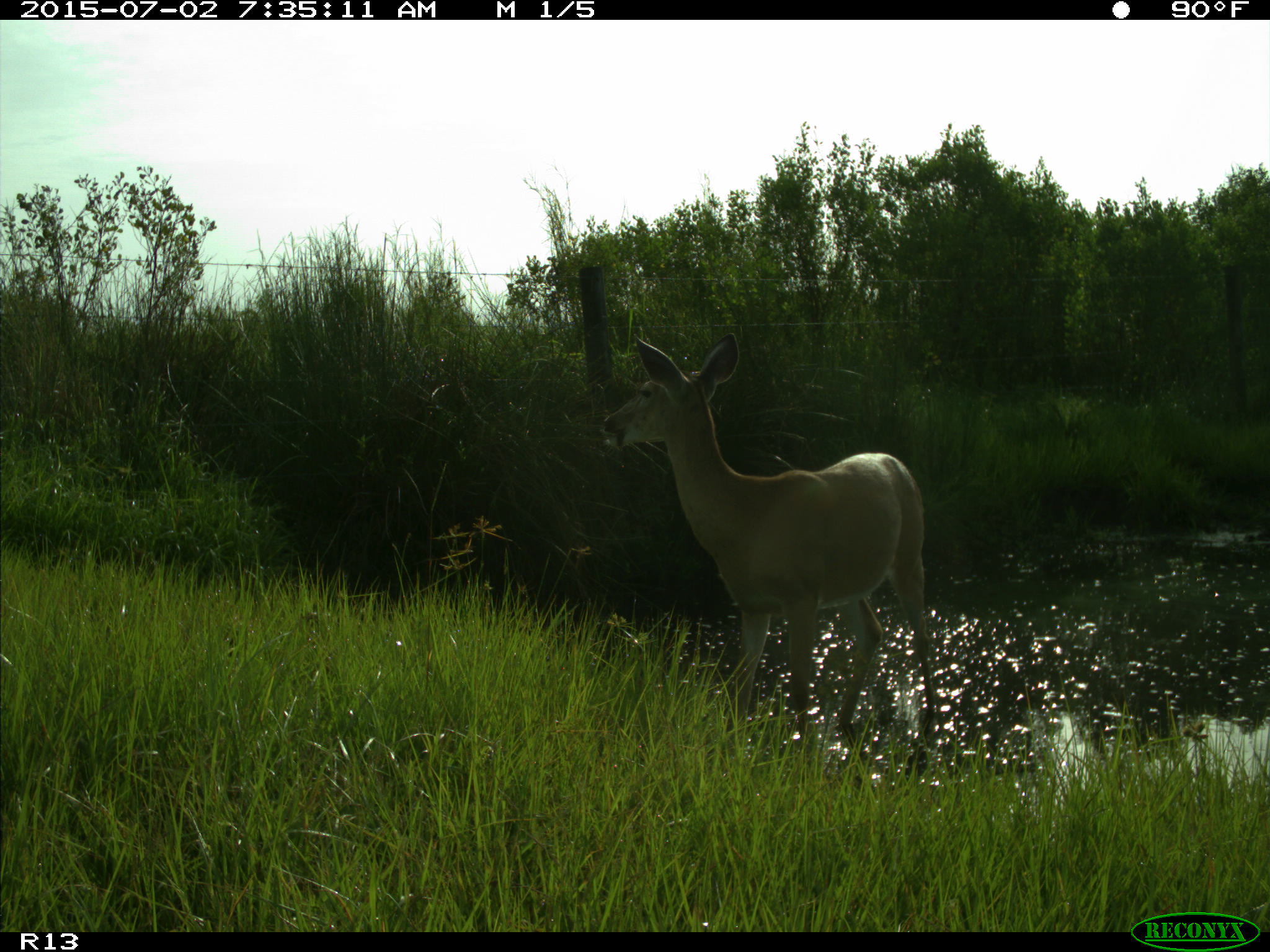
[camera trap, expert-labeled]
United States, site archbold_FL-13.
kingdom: Animalia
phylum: Chordata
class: Mammalia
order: Artiodactyla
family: Cervidae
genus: Odocoileus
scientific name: Odocoileus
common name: deer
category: unidentified deer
Unidentified deer (deer) (Odocoileus).